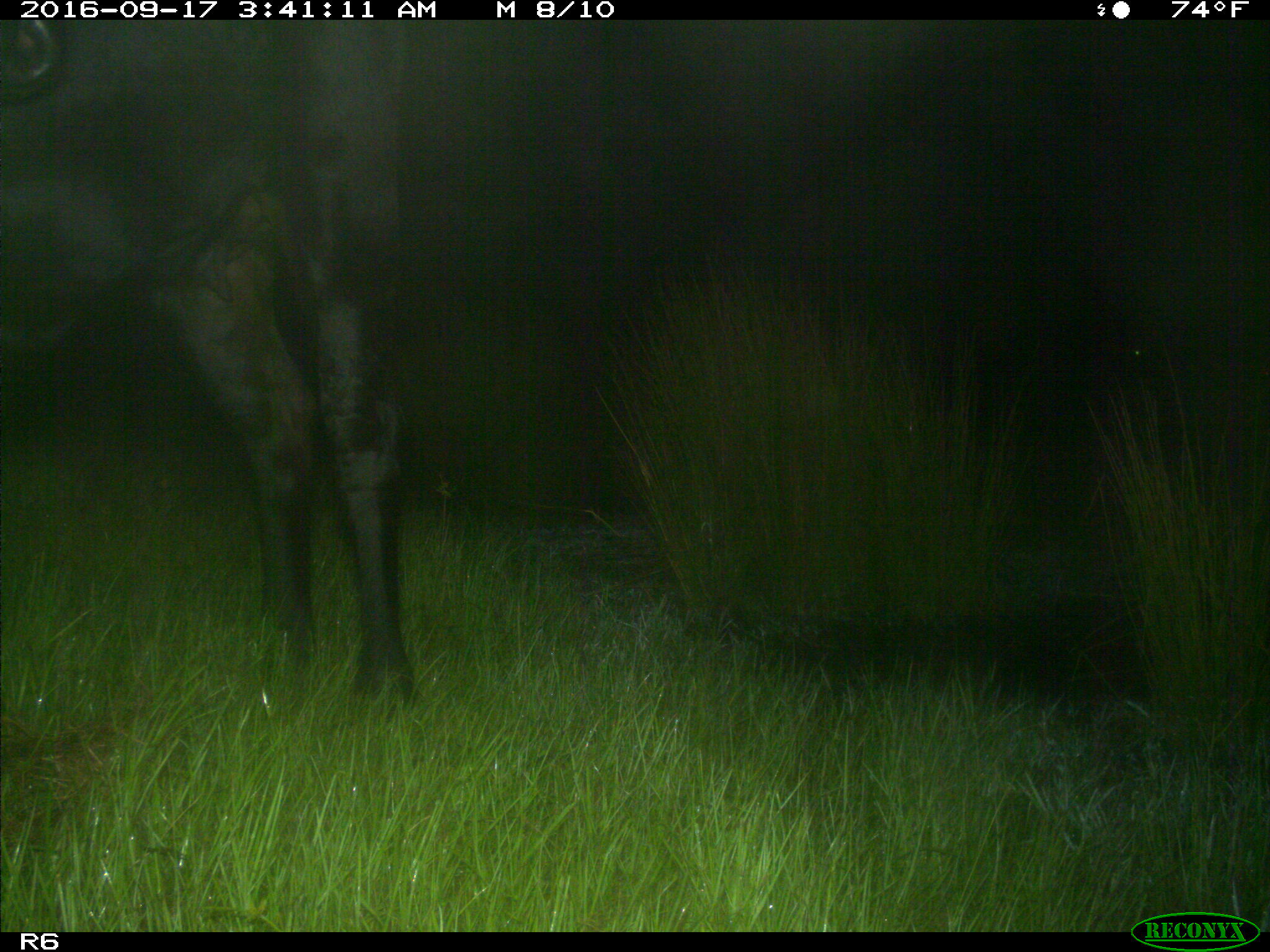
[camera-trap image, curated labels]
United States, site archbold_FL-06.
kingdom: Animalia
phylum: Chordata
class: Mammalia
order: Artiodactyla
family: Bovidae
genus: Bos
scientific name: Bos taurus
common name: domestic cow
Bos taurus (domestic cow).